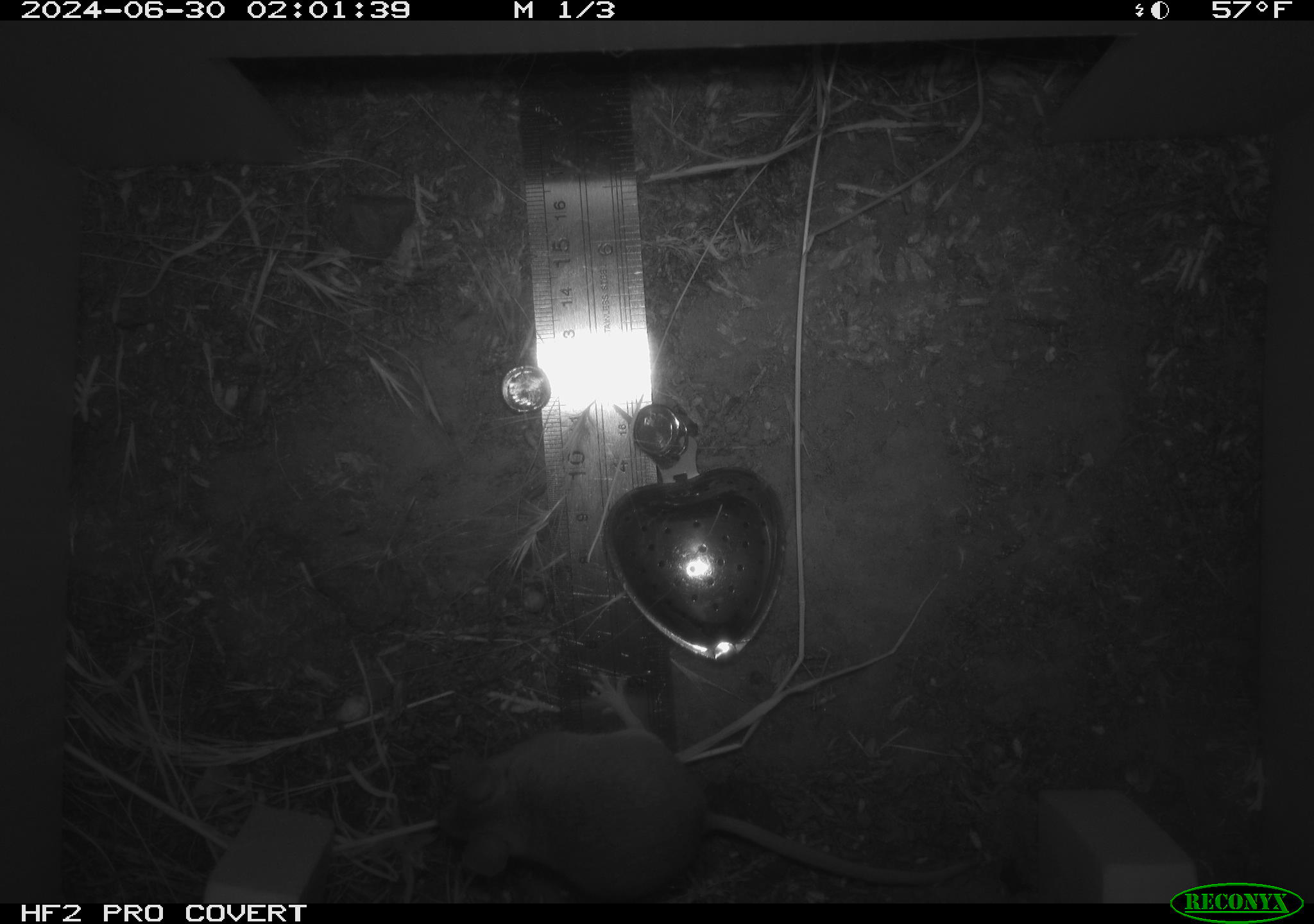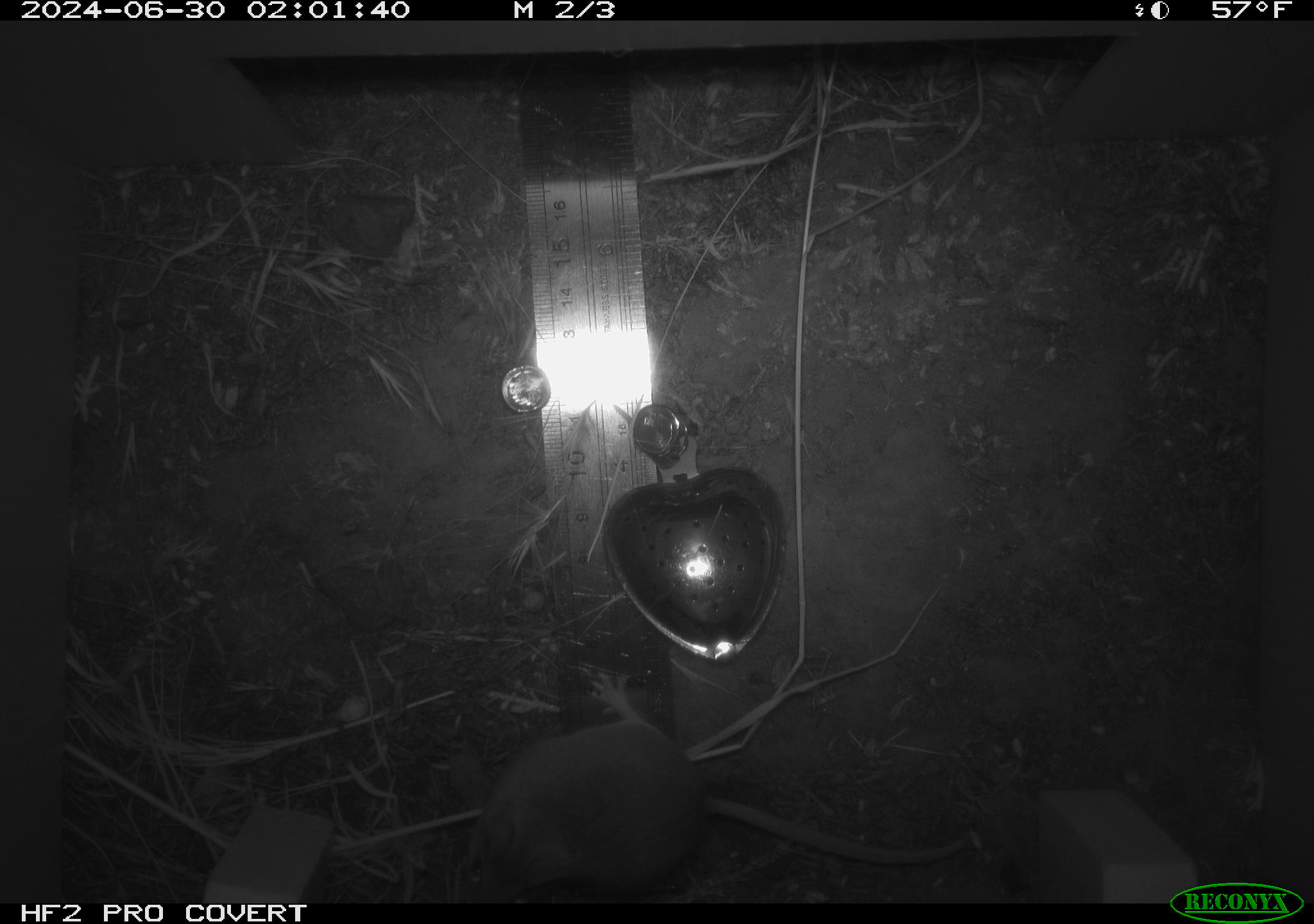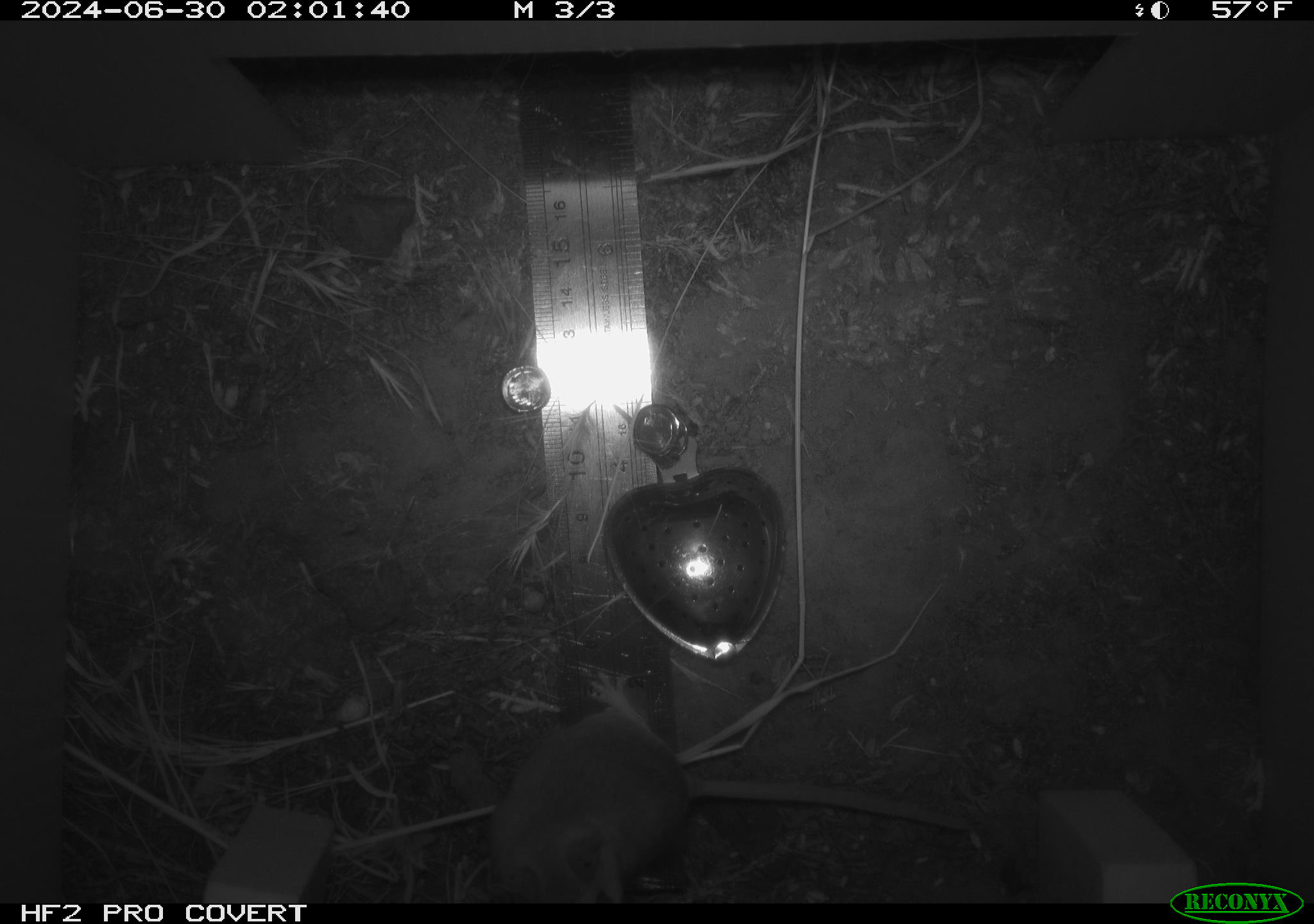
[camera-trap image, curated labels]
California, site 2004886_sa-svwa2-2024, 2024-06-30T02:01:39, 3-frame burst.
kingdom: Animalia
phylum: Chordata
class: Mammalia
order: Rodentia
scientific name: Rodentia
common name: mouse species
Mouse species (Rodentia).